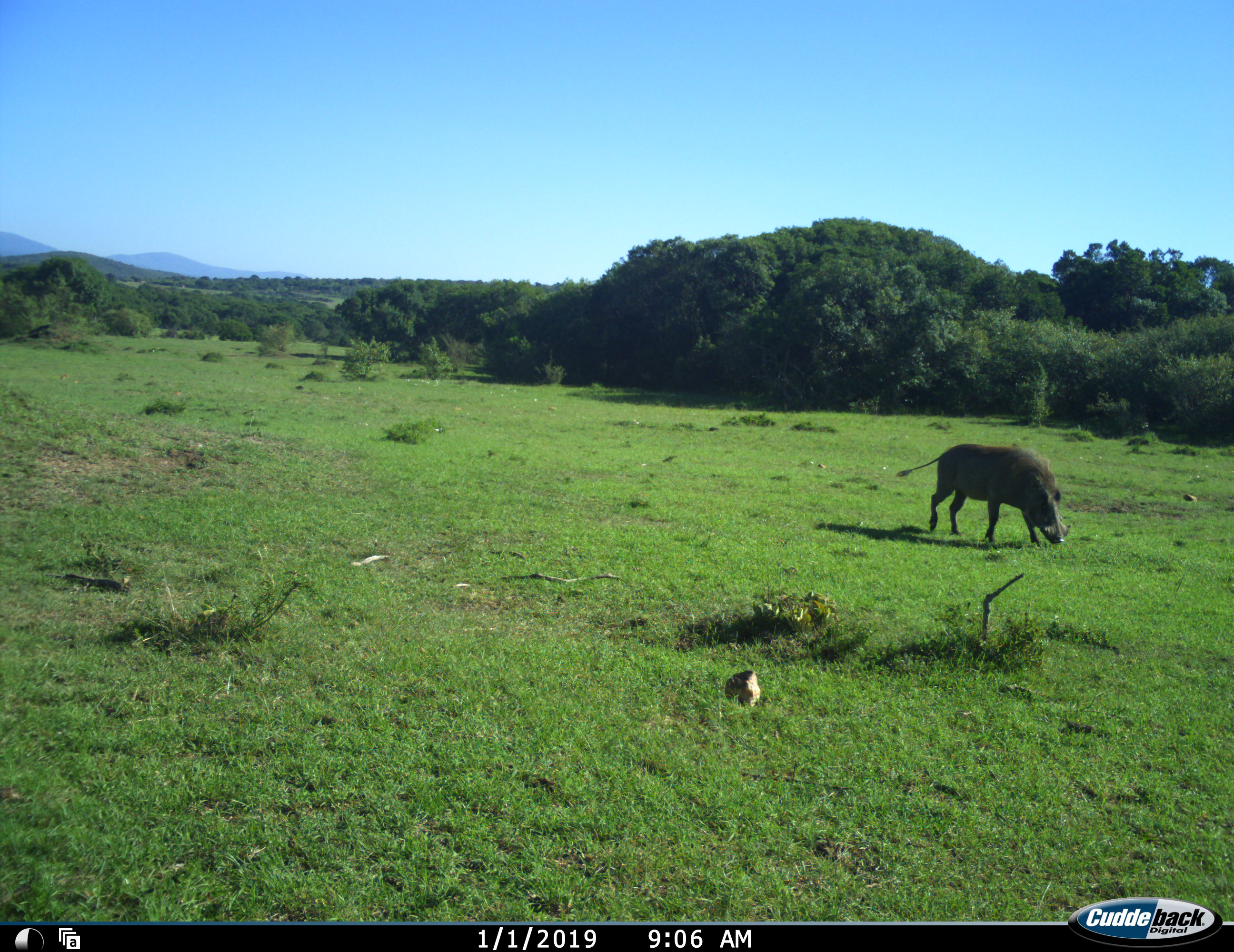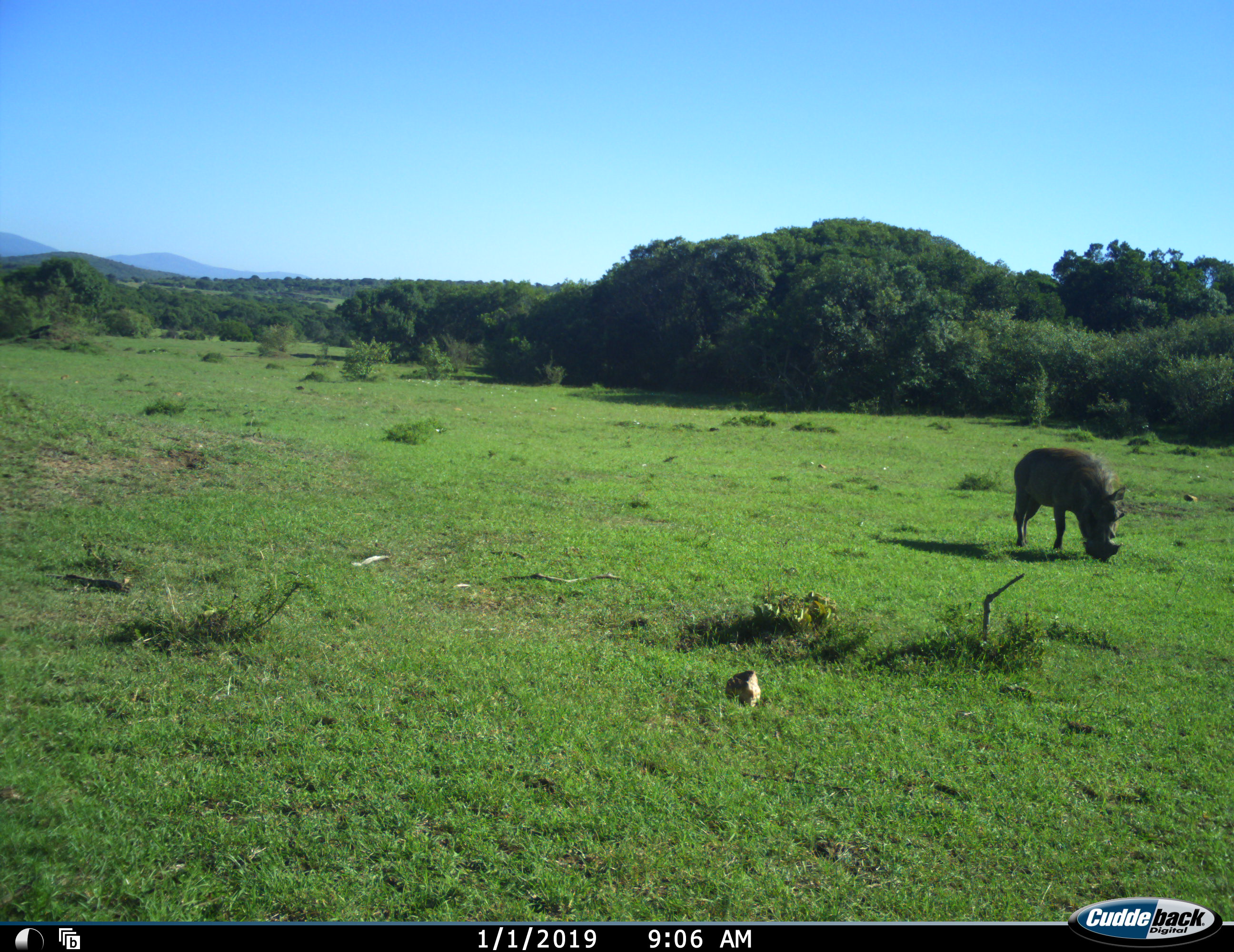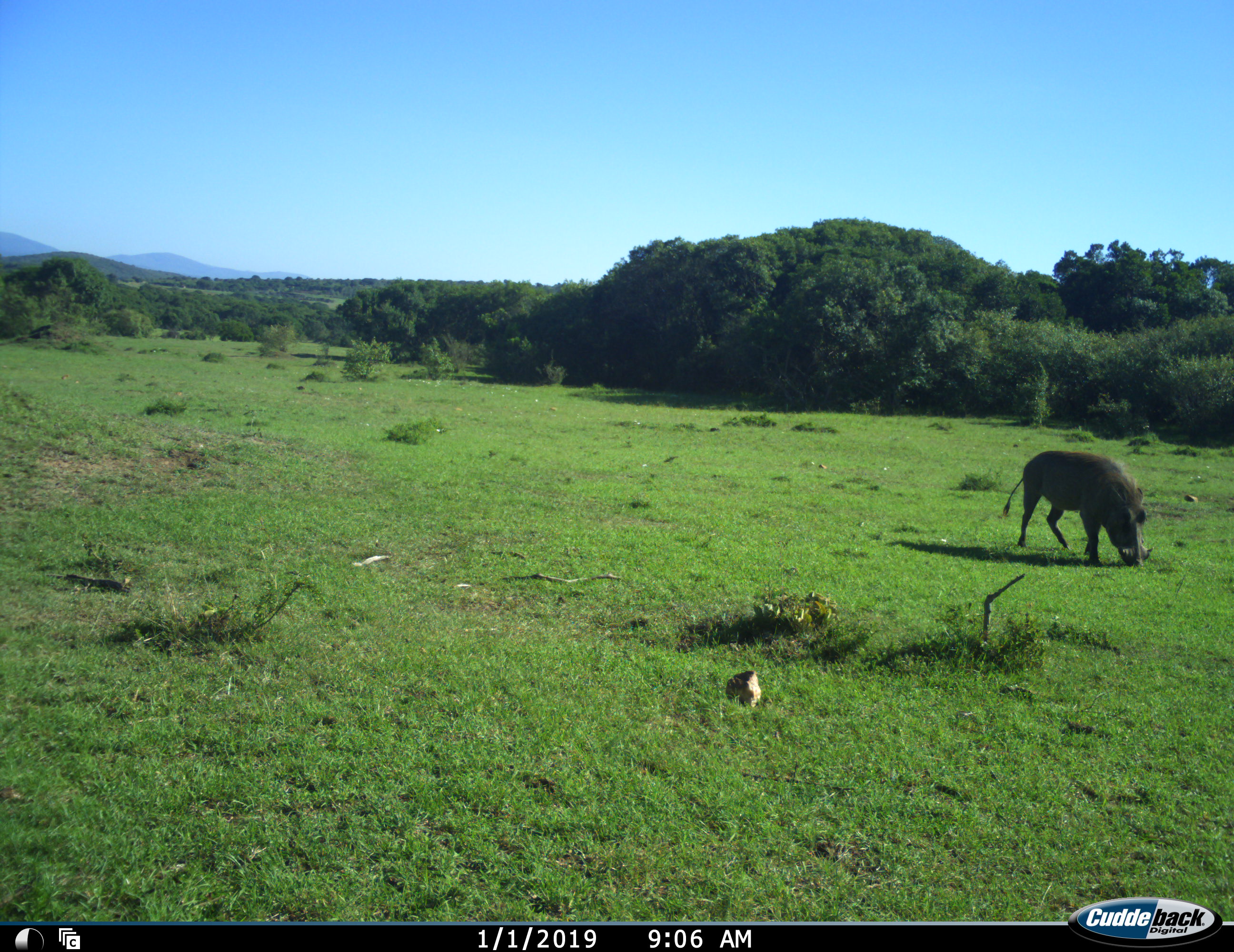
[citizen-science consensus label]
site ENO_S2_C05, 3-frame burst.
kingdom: Animalia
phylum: Chordata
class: Mammalia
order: Artiodactyla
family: Suidae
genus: Phacochoerus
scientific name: Phacochoerus africanus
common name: warthog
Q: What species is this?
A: Warthog (Phacochoerus africanus).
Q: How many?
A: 1.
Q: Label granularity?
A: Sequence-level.